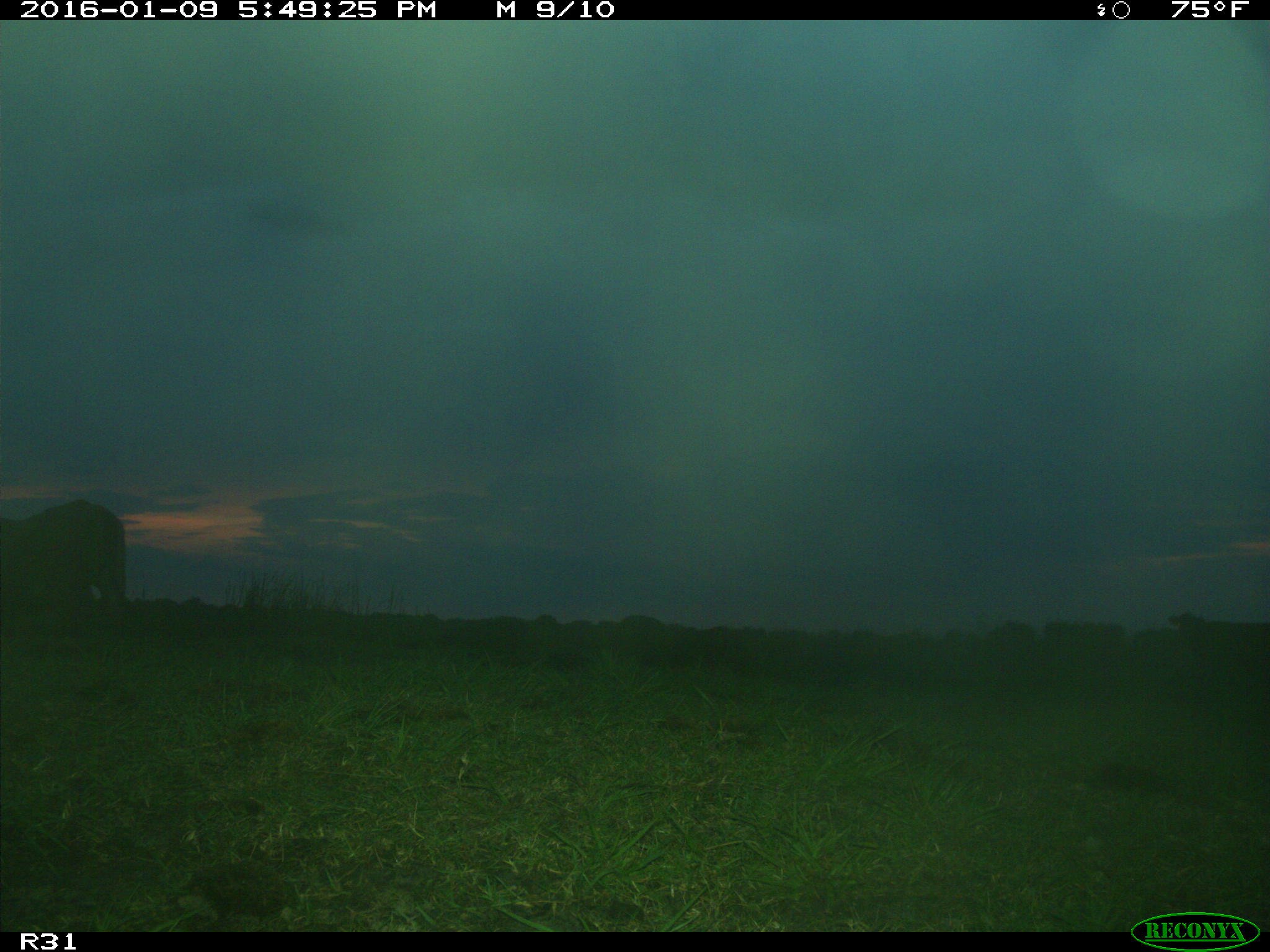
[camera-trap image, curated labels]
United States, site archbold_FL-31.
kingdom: Animalia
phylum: Chordata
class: Mammalia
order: Artiodactyla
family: Bovidae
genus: Bos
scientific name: Bos taurus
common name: domestic cow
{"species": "Bos taurus (domestic cow)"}